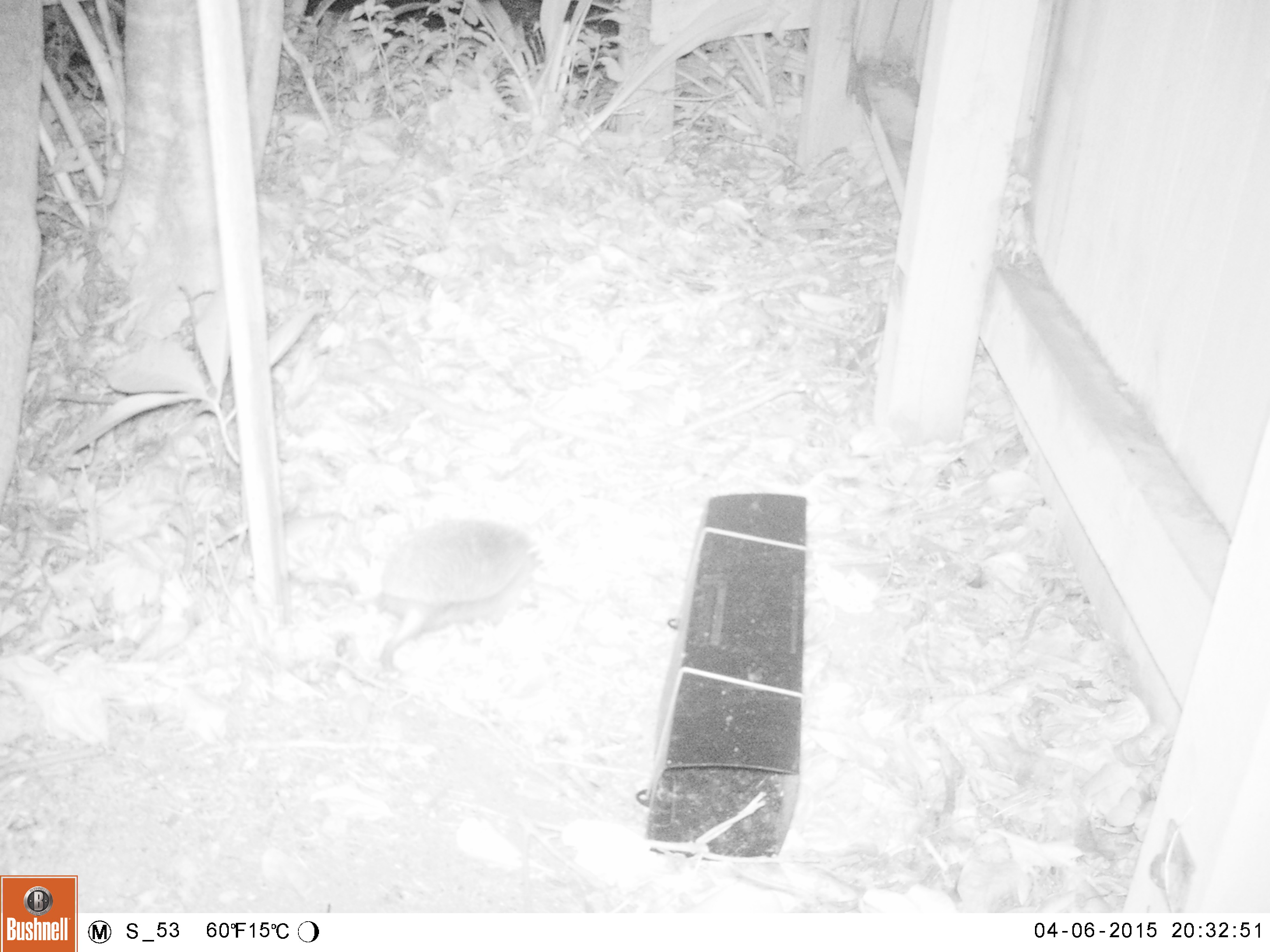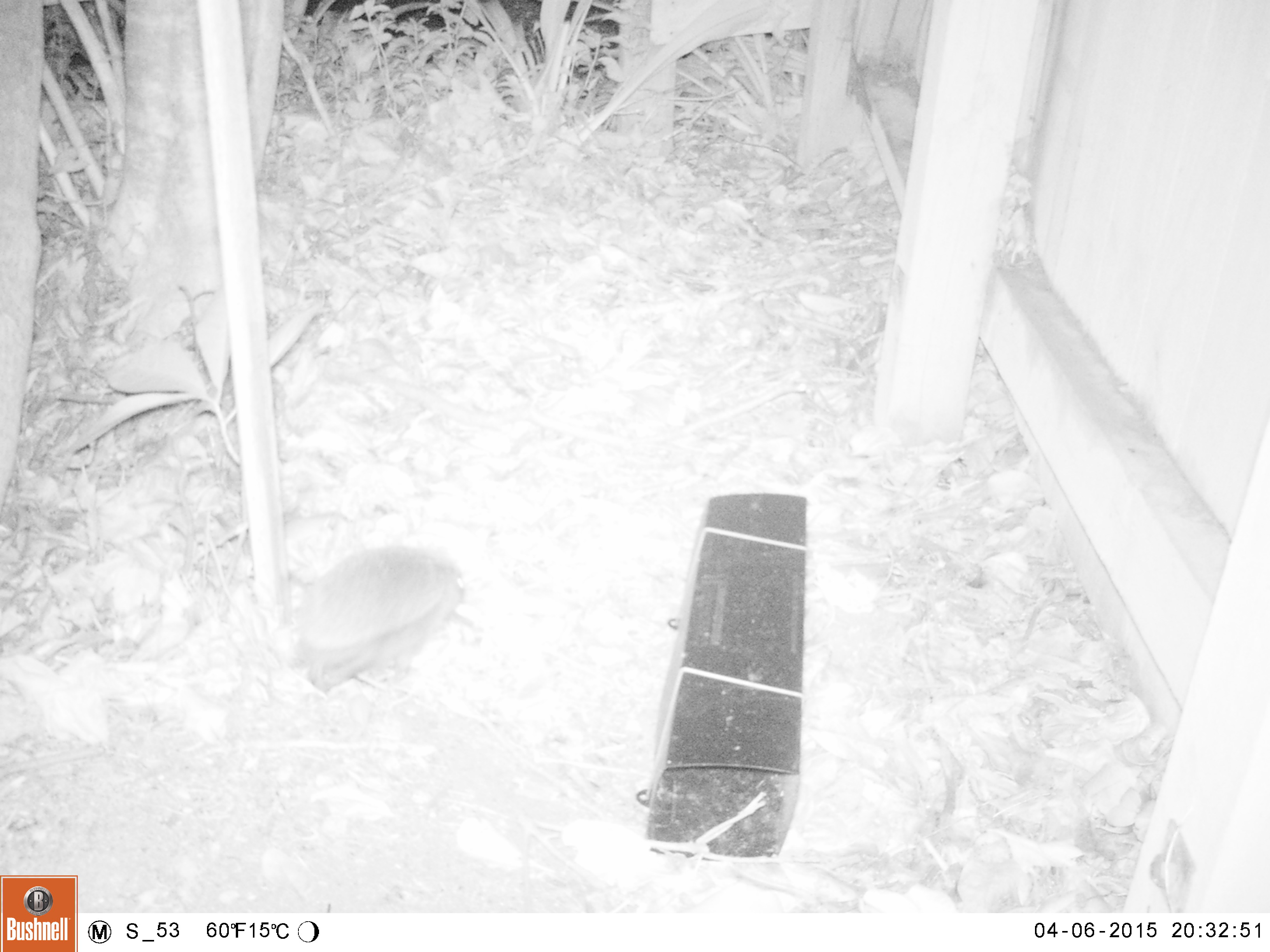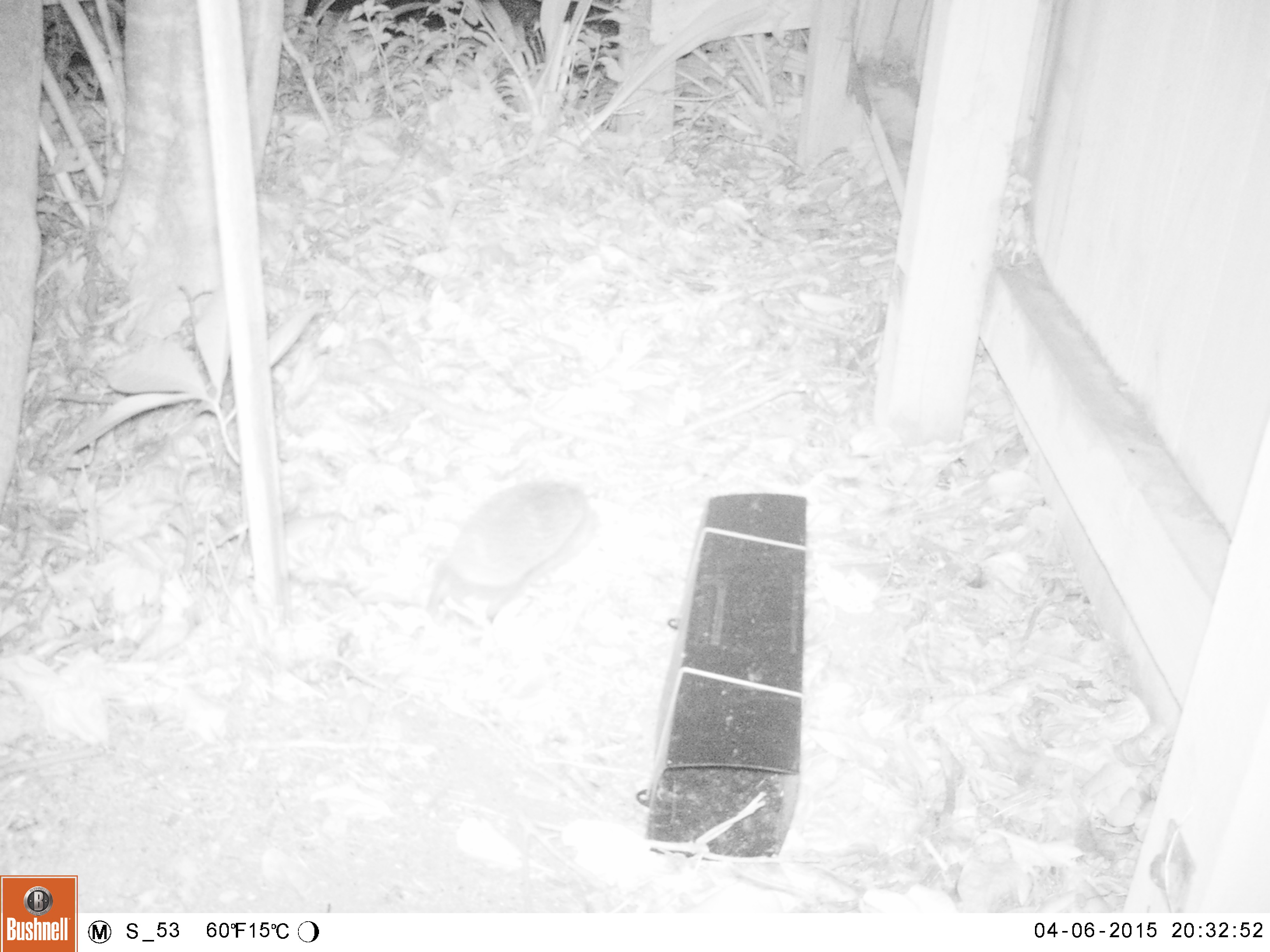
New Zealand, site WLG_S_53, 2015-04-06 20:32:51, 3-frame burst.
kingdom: Animalia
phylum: Chordata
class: Mammalia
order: Eulipotyphla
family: Erinaceidae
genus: Erinaceus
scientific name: Erinaceus europaeus europaeus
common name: european hedgehog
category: hedgehog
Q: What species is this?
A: Hedgehog (european hedgehog) (Erinaceus europaeus europaeus).